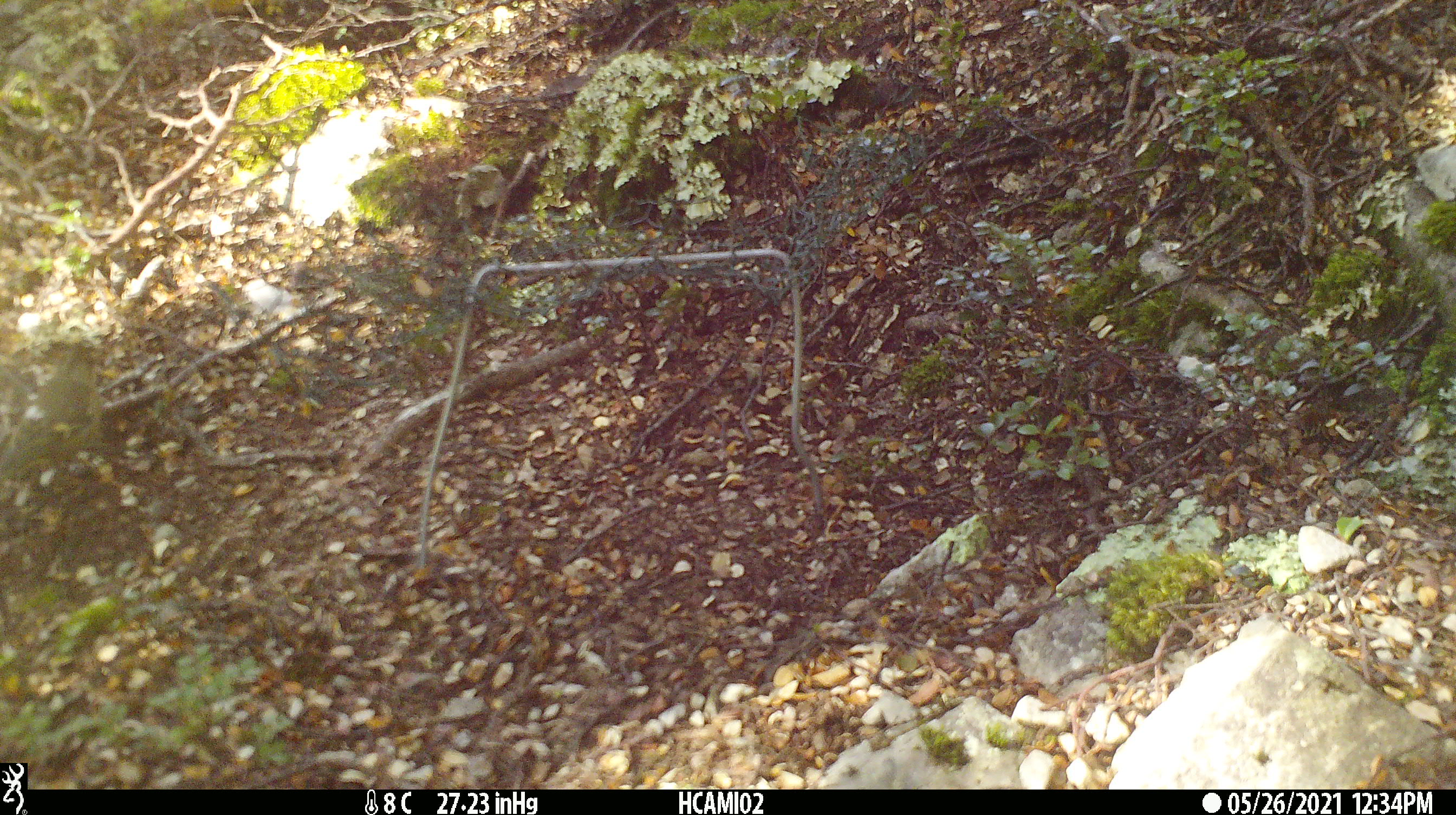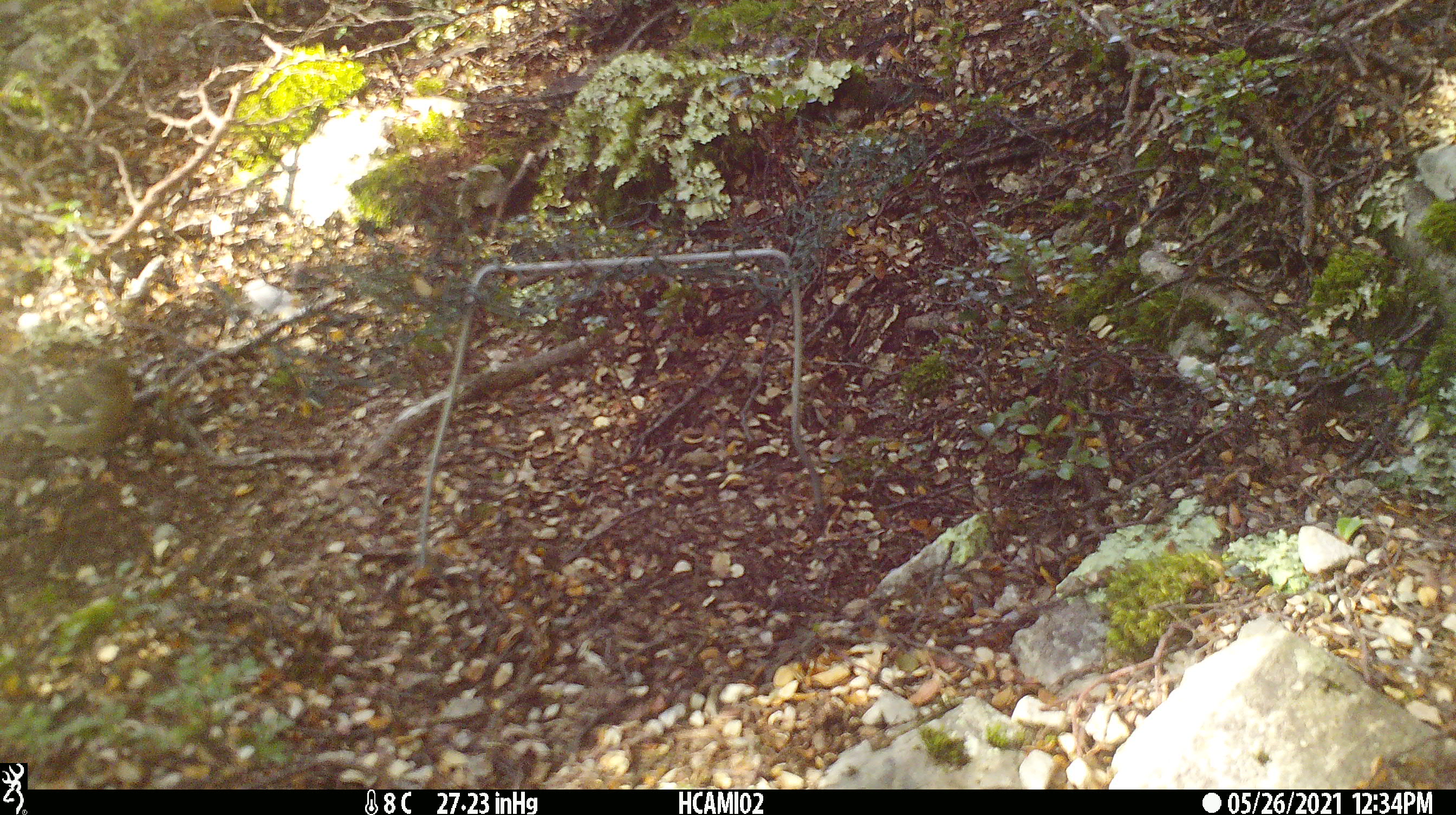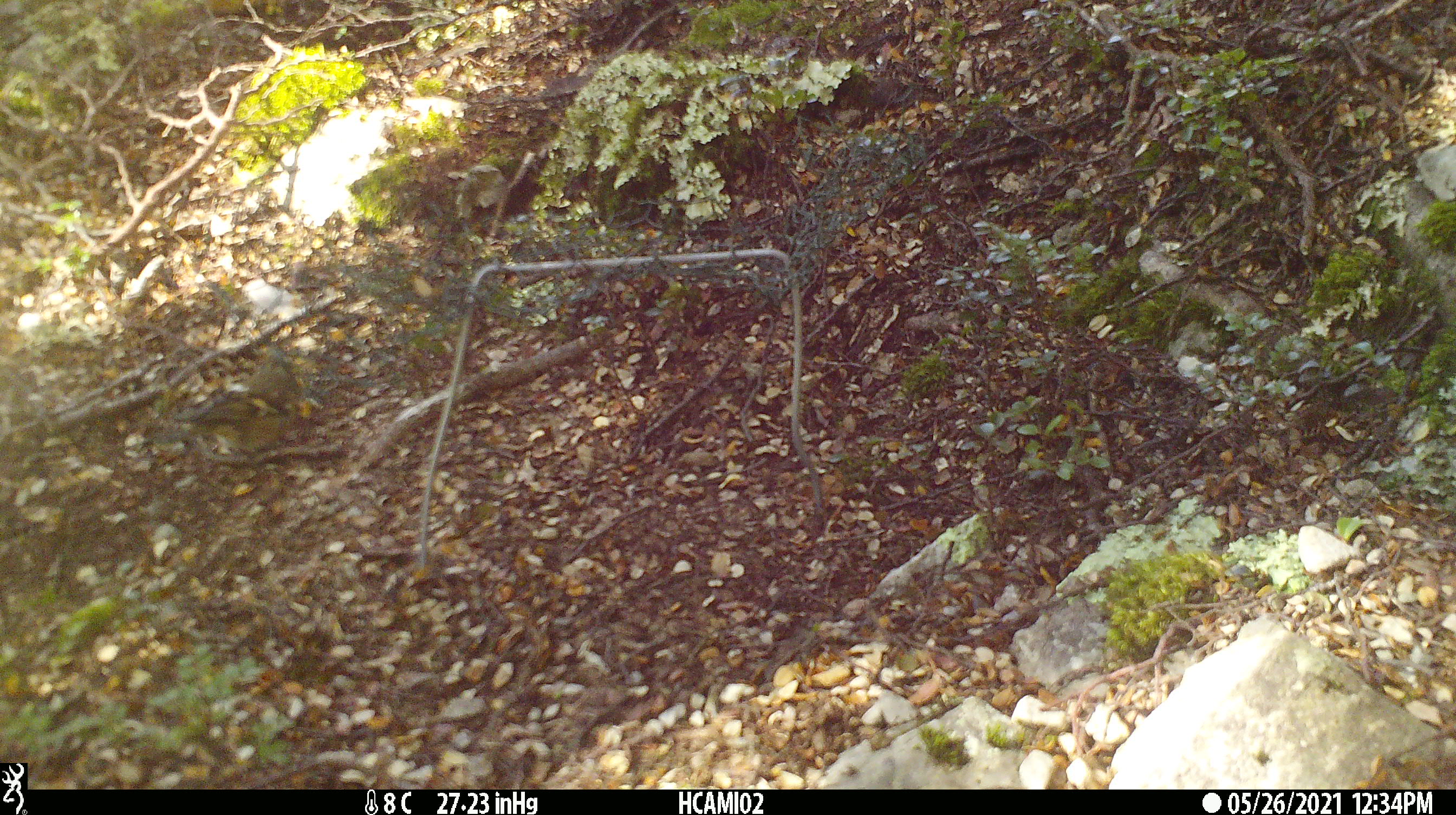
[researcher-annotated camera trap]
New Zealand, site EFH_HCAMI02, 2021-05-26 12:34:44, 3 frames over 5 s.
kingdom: Animalia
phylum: Chordata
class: Aves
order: Passeriformes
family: Fringillidae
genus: Fringilla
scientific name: Fringilla coelebs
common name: common chaffinch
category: chaffinch